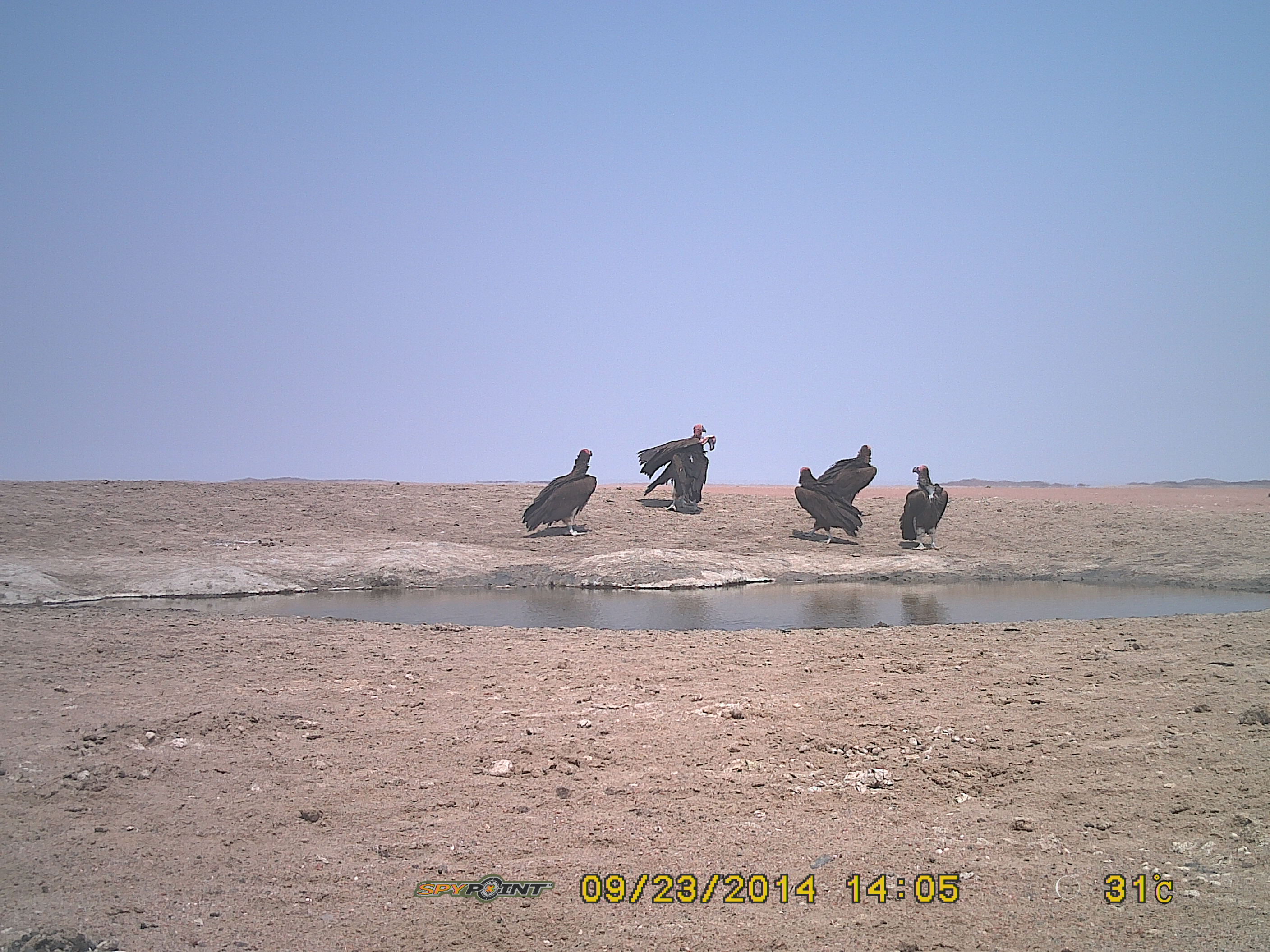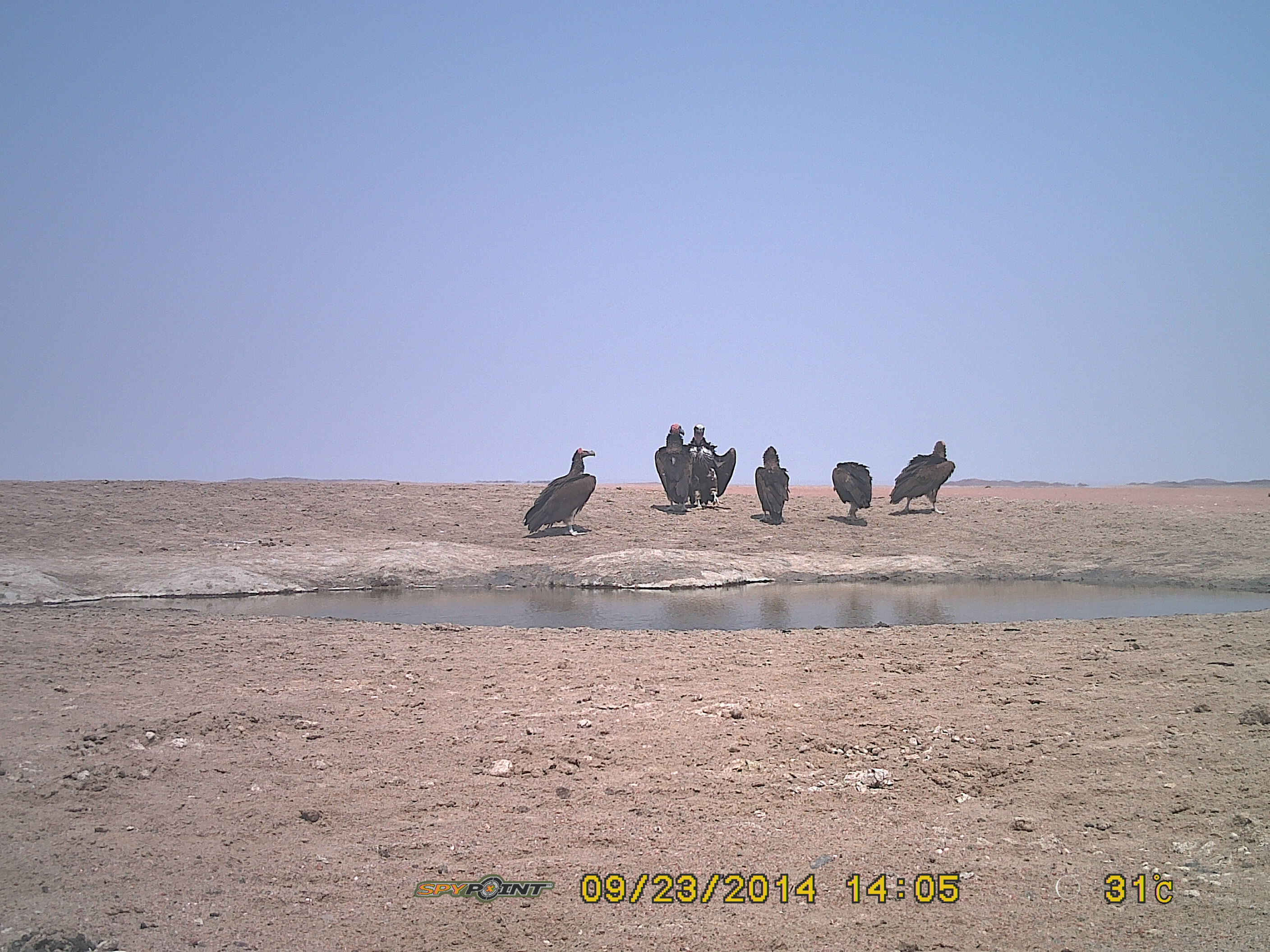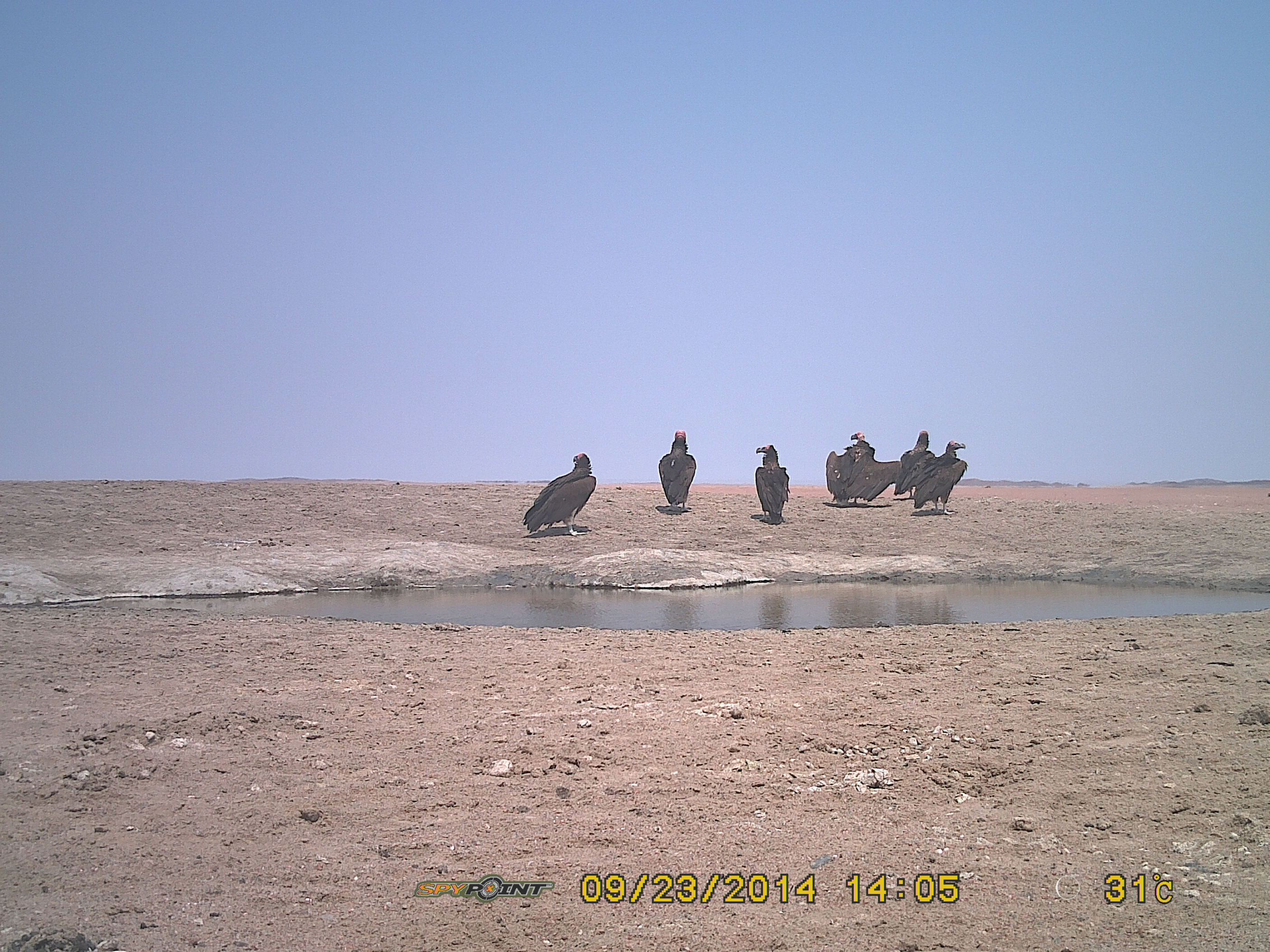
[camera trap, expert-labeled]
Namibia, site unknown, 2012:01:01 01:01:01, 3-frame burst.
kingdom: Animalia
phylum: Chordata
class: Aves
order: Accipitriformes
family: Accipitridae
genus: Torgos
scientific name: Torgos tracheliotos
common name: lappet-faced vulture